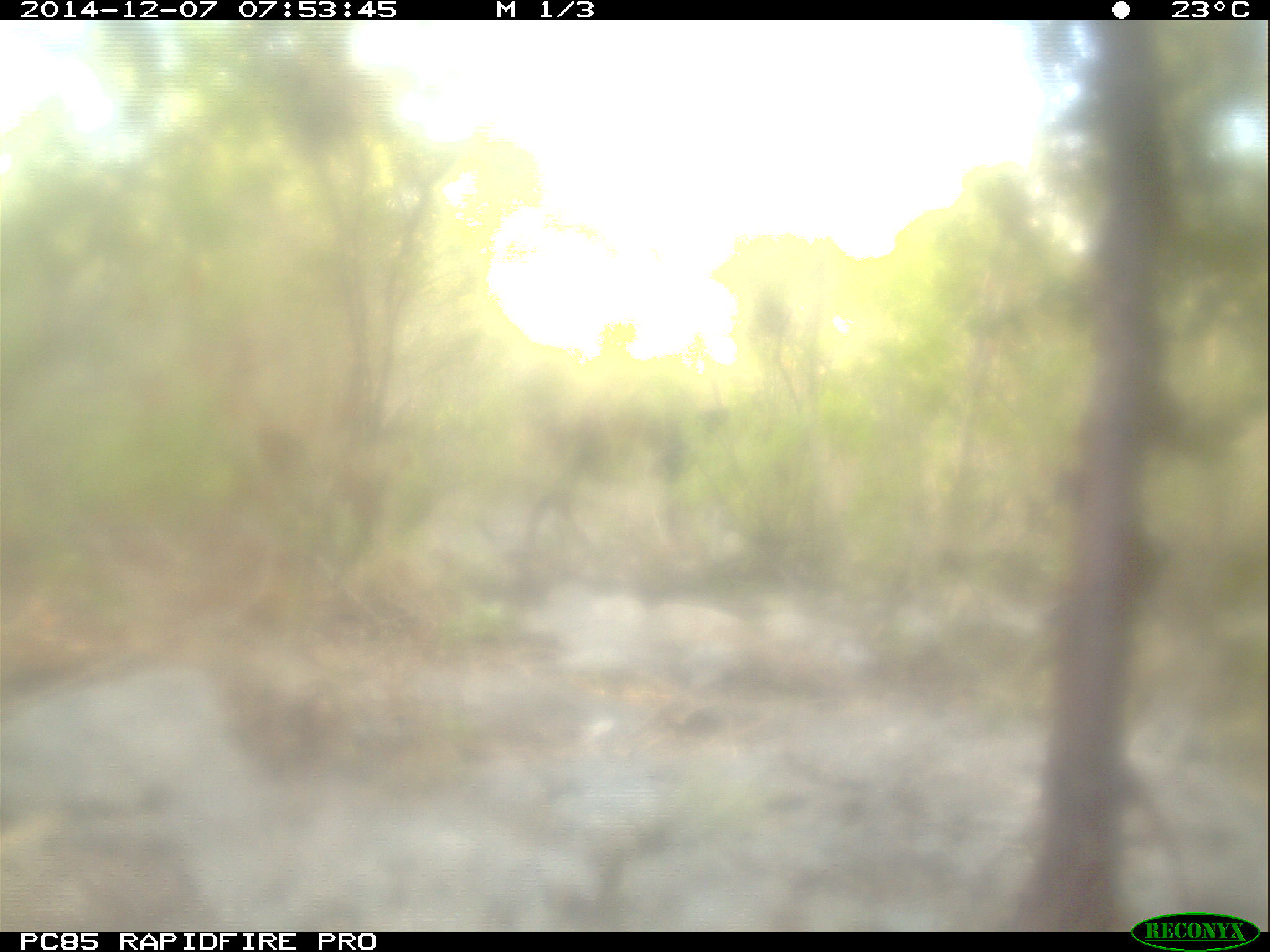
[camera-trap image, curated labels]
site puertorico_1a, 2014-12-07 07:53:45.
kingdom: Animalia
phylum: Chordata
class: Mammalia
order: Artiodactyla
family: Bovidae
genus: Capra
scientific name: Capra hircus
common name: goat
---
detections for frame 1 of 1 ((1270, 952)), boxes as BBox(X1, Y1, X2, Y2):
goat: BBox(513, 385, 738, 575)